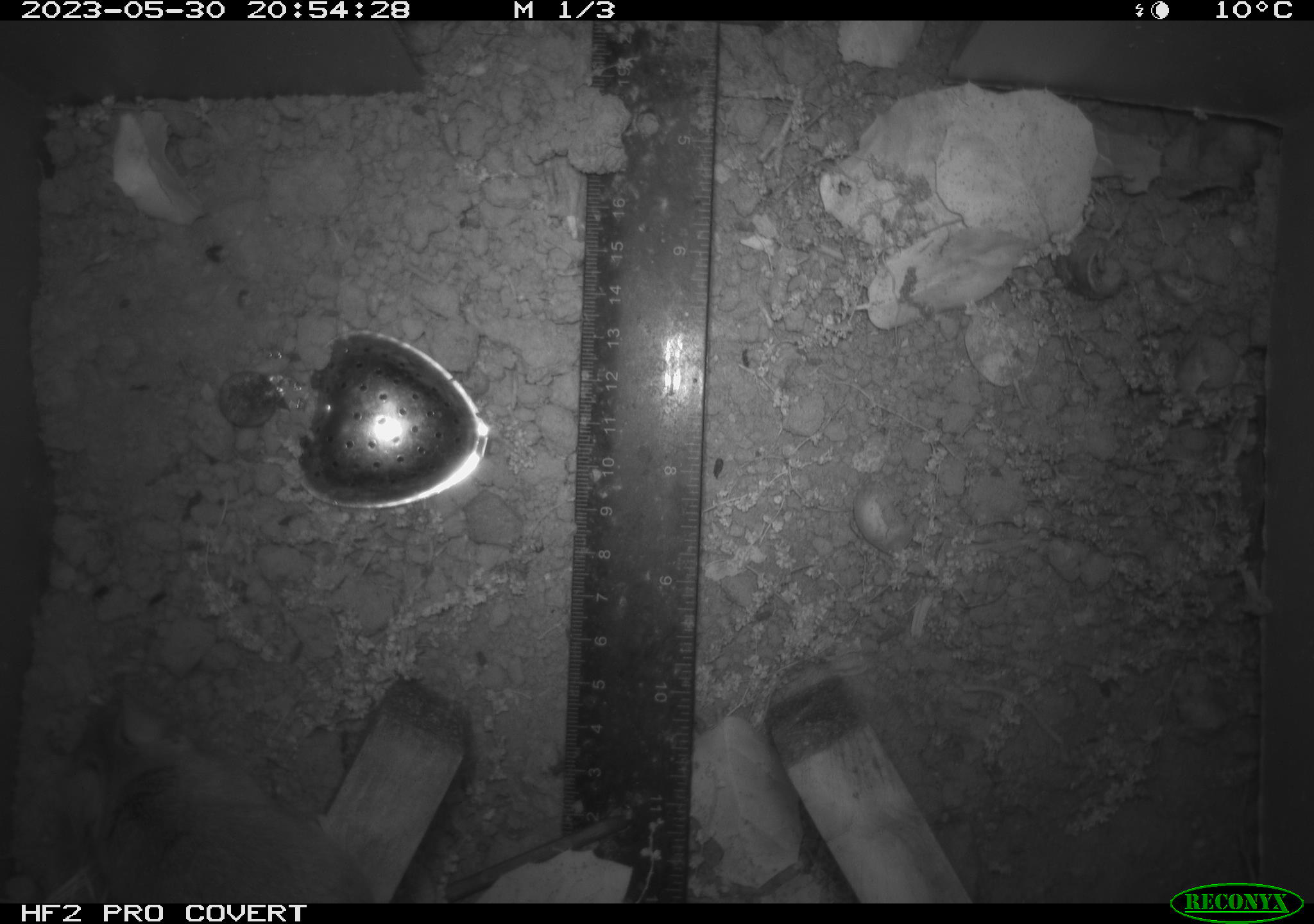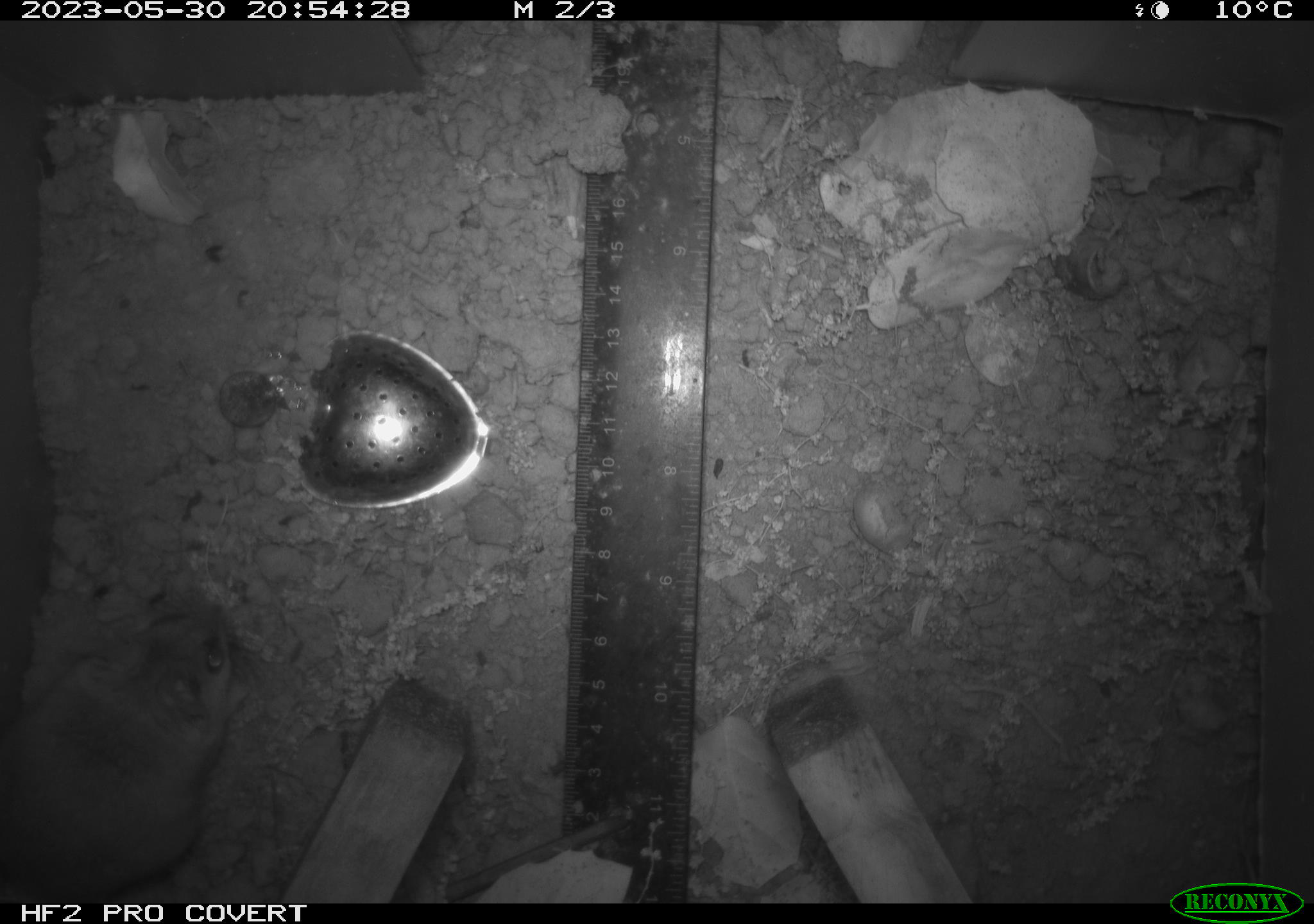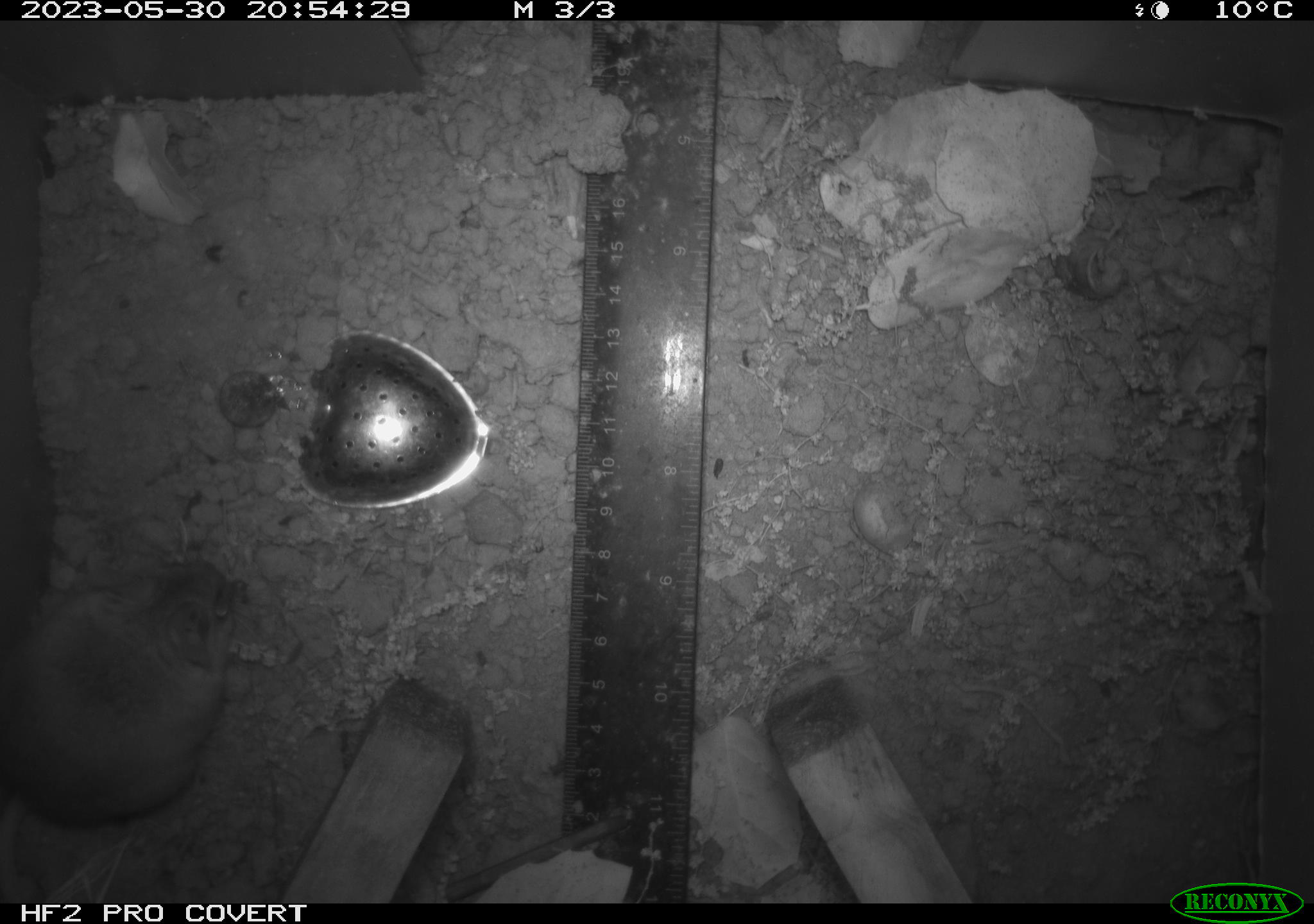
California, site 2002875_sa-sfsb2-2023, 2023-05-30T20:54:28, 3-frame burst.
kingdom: Animalia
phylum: Chordata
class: Mammalia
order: Rodentia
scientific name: Rodentia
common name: mouse species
Mouse species (Rodentia).